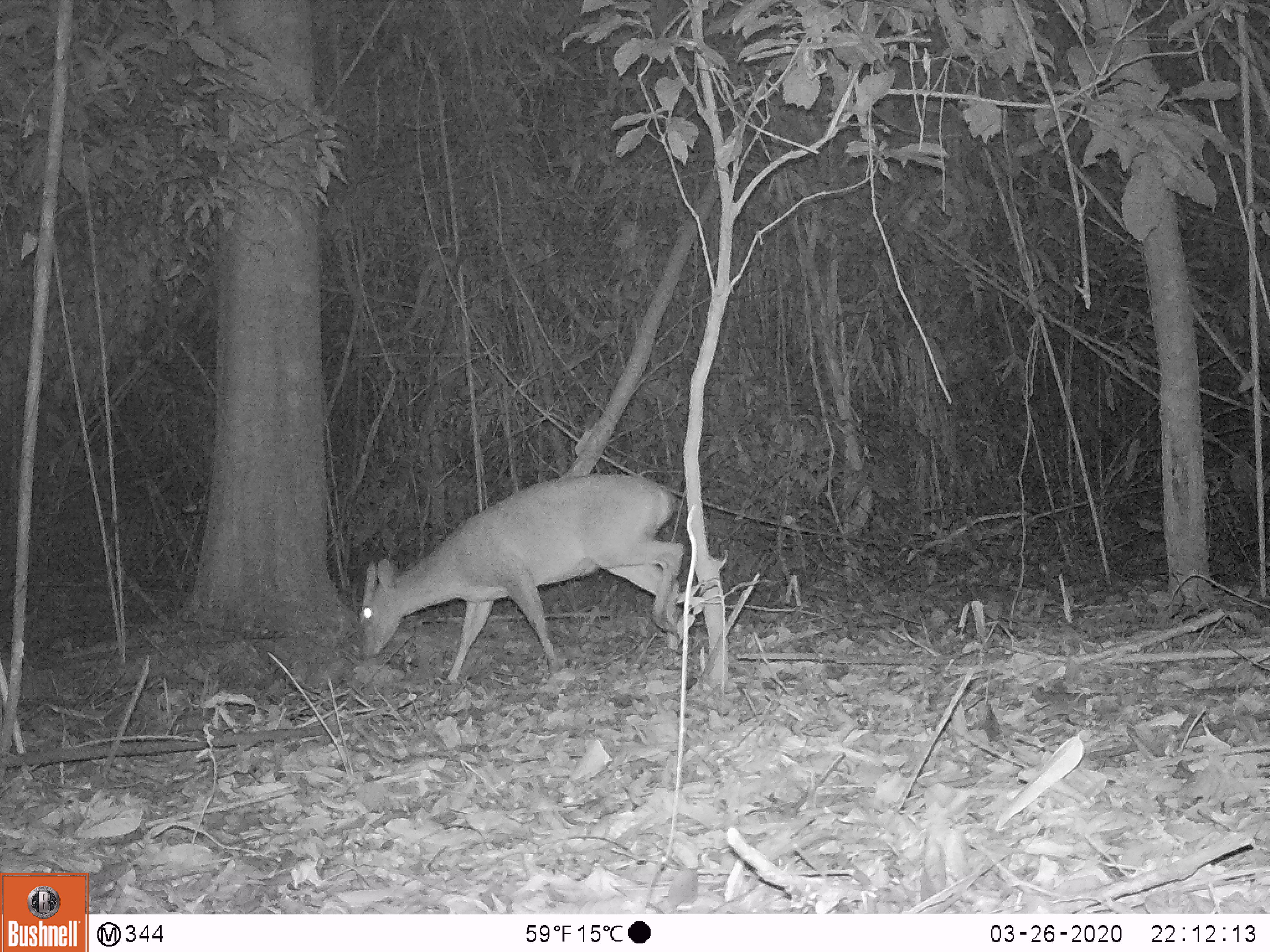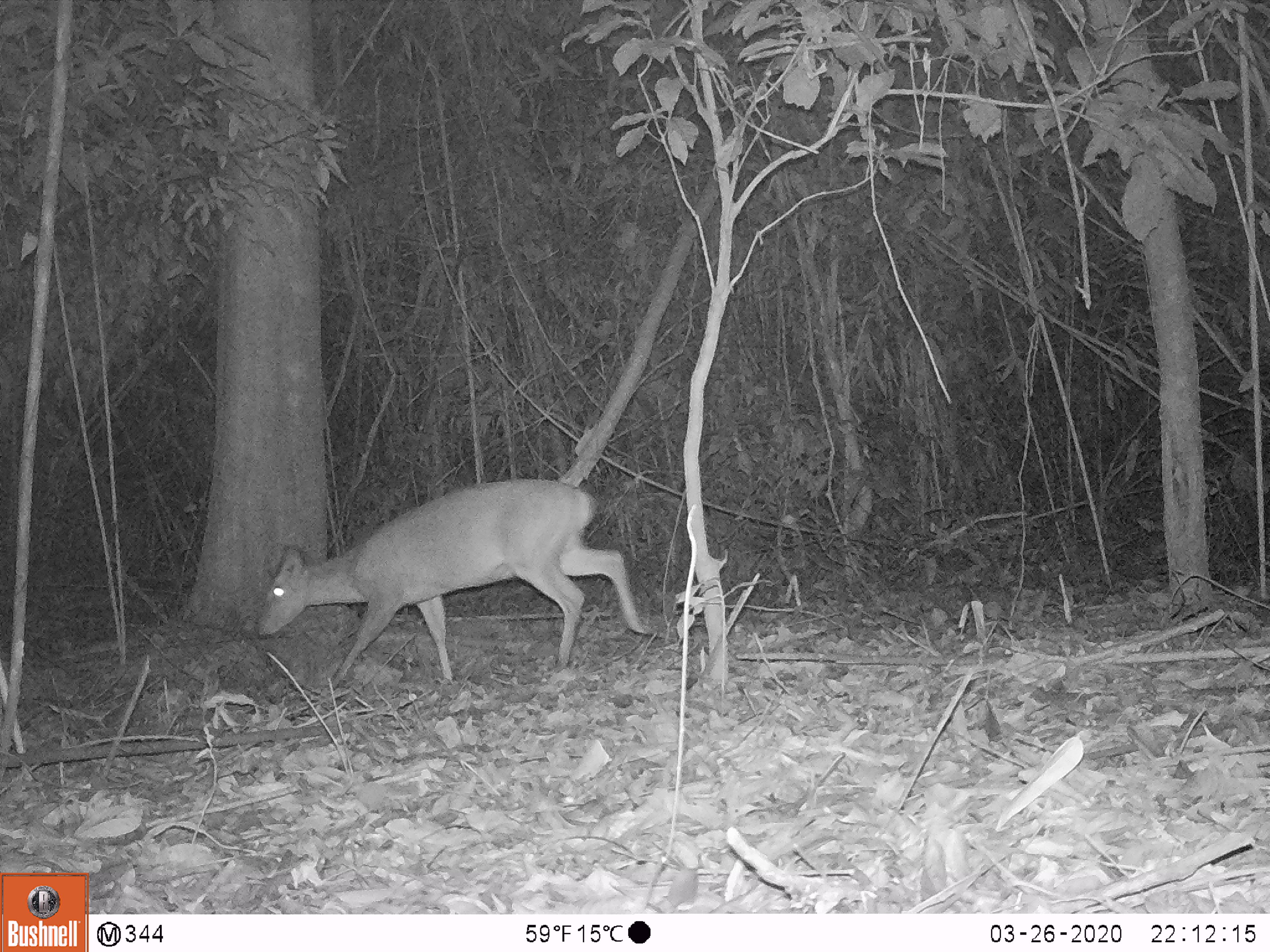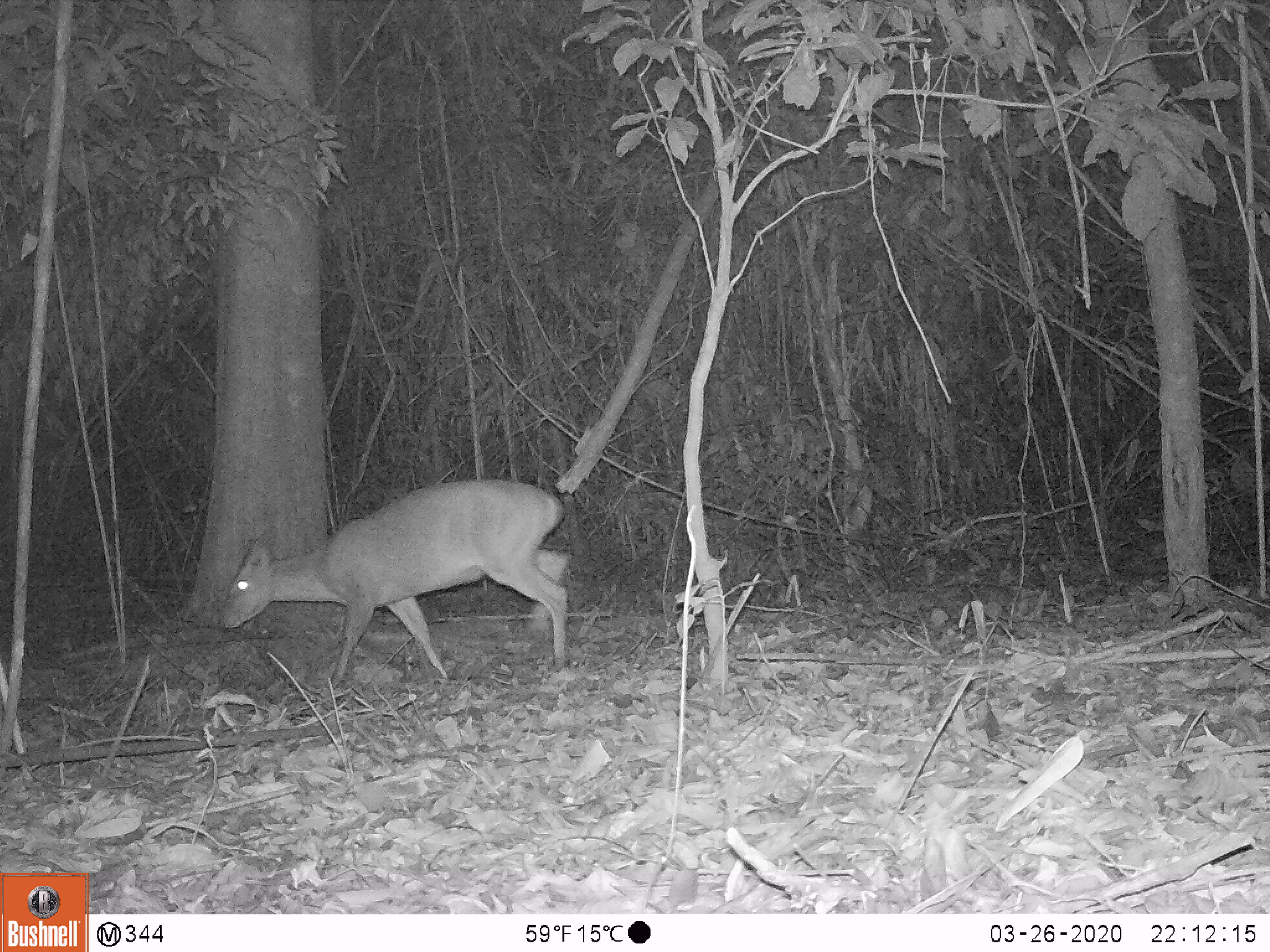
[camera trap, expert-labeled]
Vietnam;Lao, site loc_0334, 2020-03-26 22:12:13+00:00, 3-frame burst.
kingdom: Animalia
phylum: Chordata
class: Mammalia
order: Artiodactyla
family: Cervidae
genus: Muntiacus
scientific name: Muntiacus vuquangensis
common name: large-antlered muntjac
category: large antlered muntjac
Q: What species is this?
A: Large antlered muntjac (large-antlered muntjac) (Muntiacus vuquangensis).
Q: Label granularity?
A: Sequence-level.